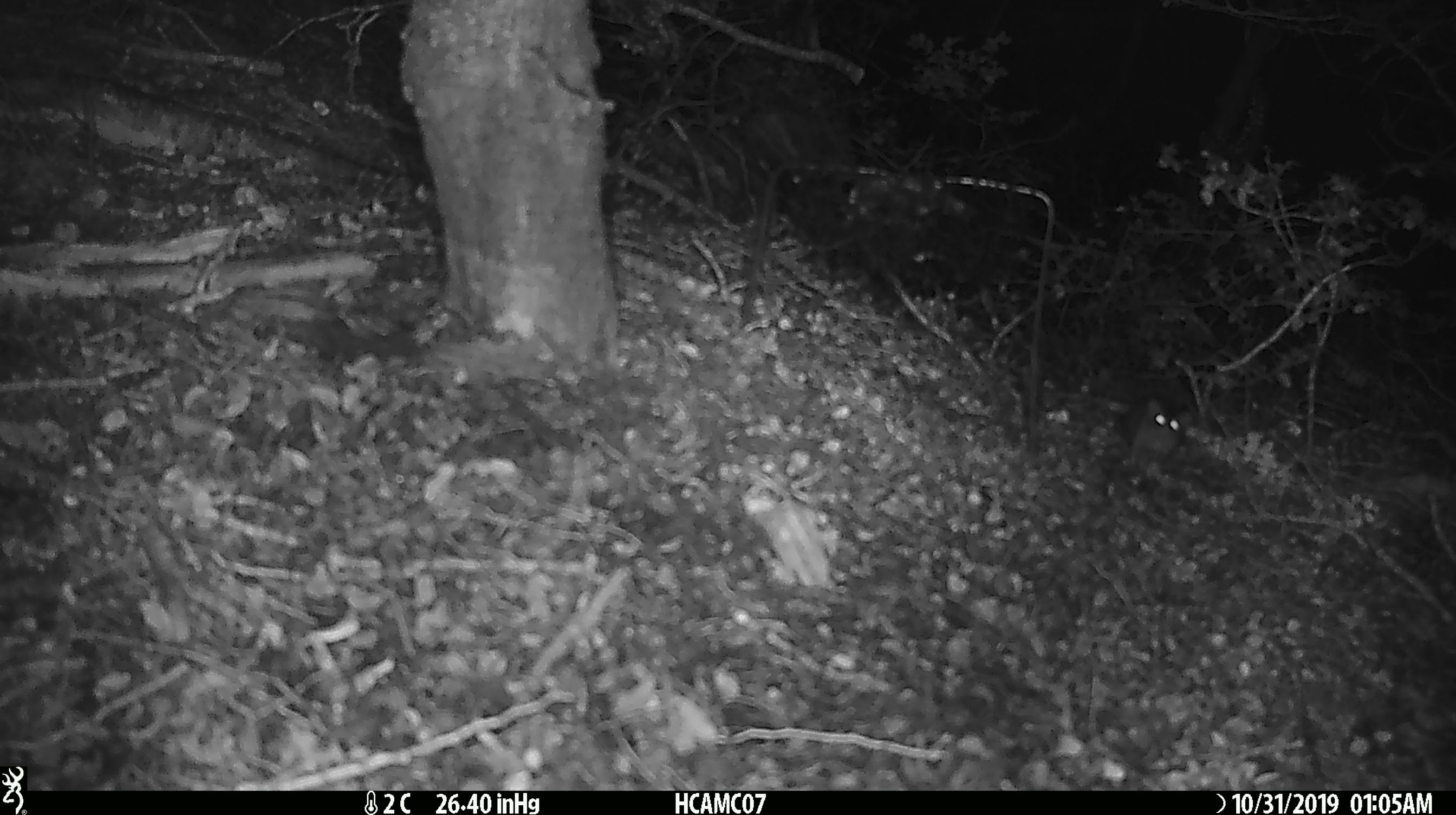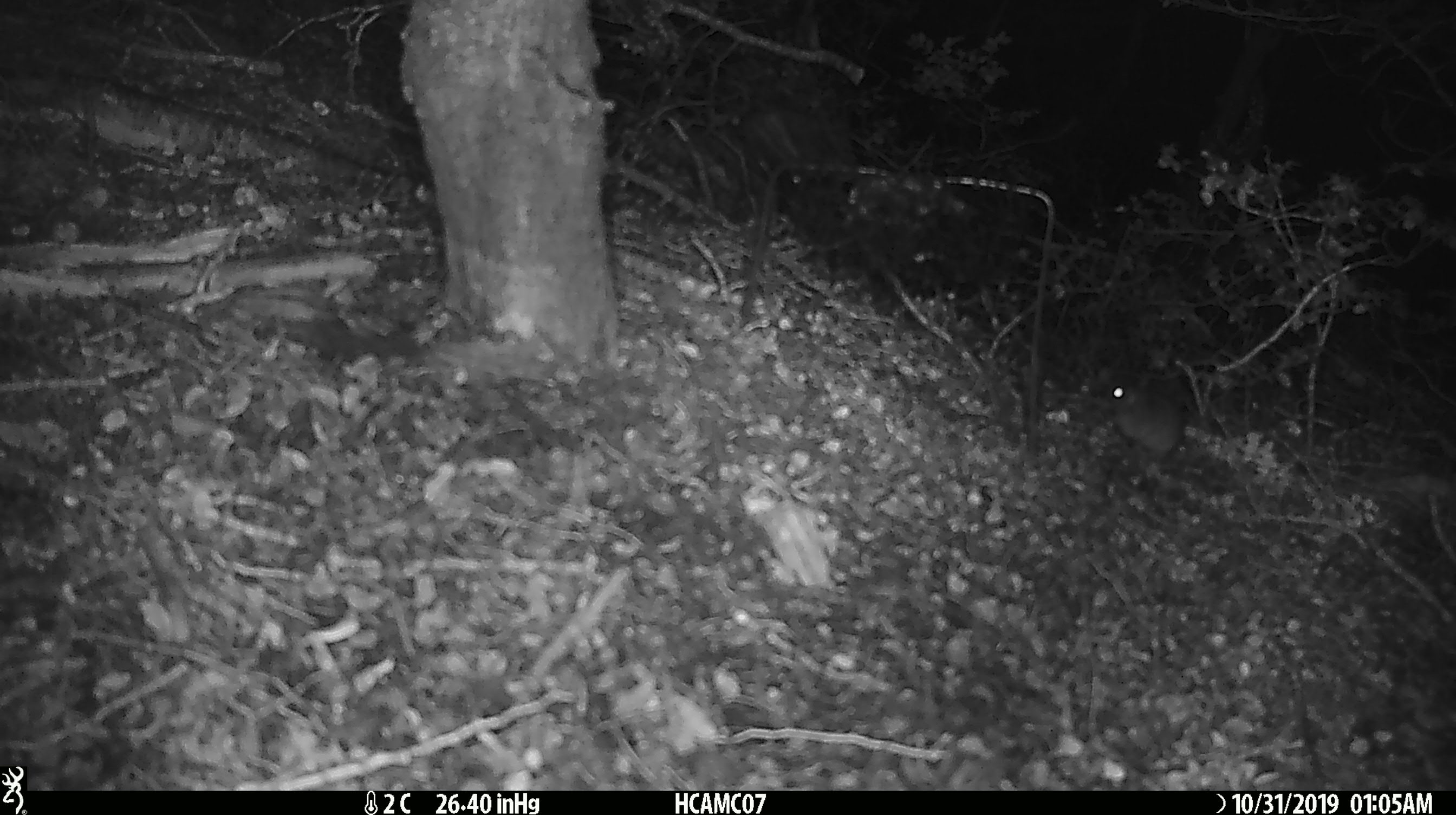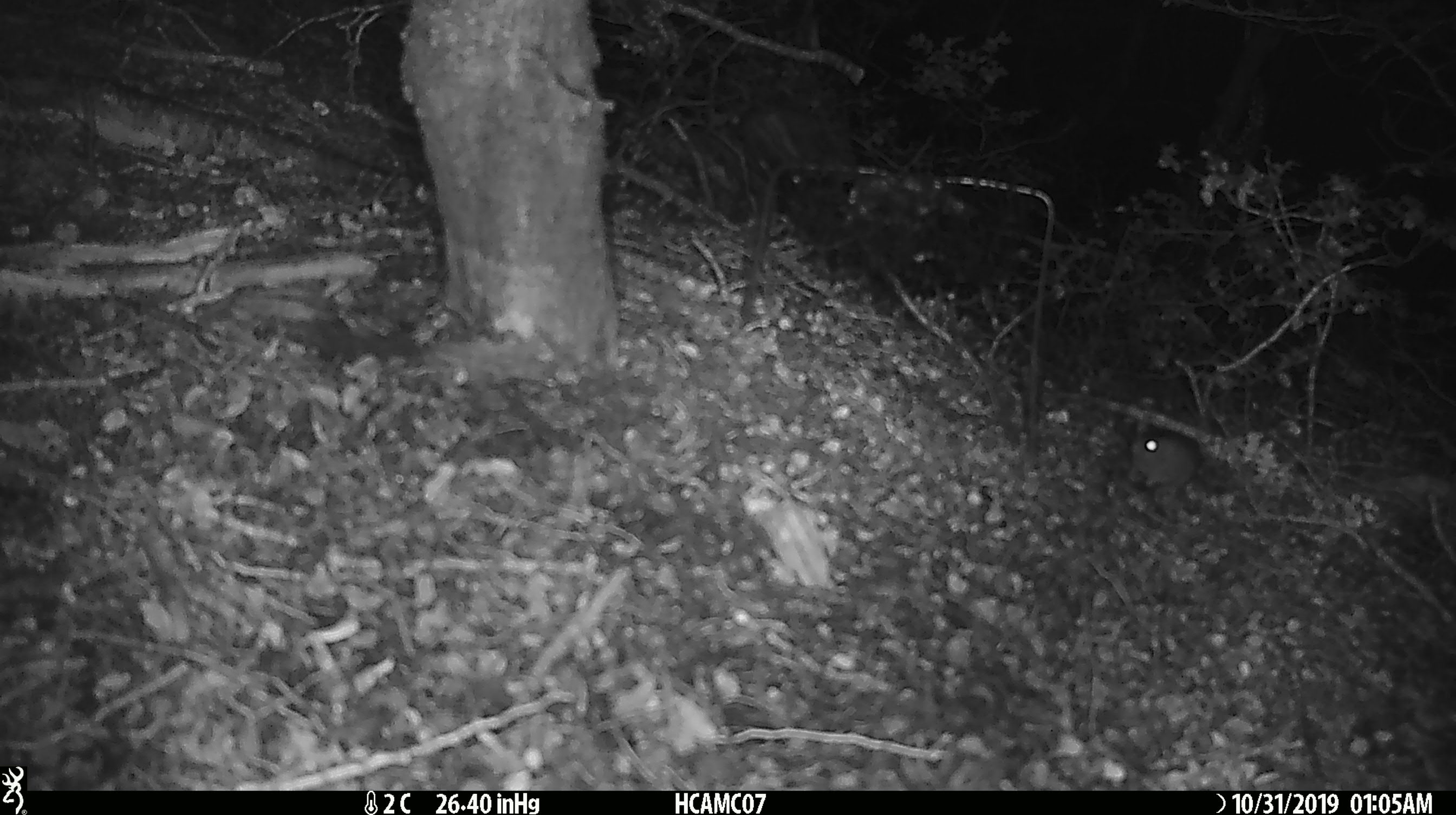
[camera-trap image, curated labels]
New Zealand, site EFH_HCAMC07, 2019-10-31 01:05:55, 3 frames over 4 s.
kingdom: Animalia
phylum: Chordata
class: Mammalia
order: Rodentia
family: Muridae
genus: Mus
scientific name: Mus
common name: mouse